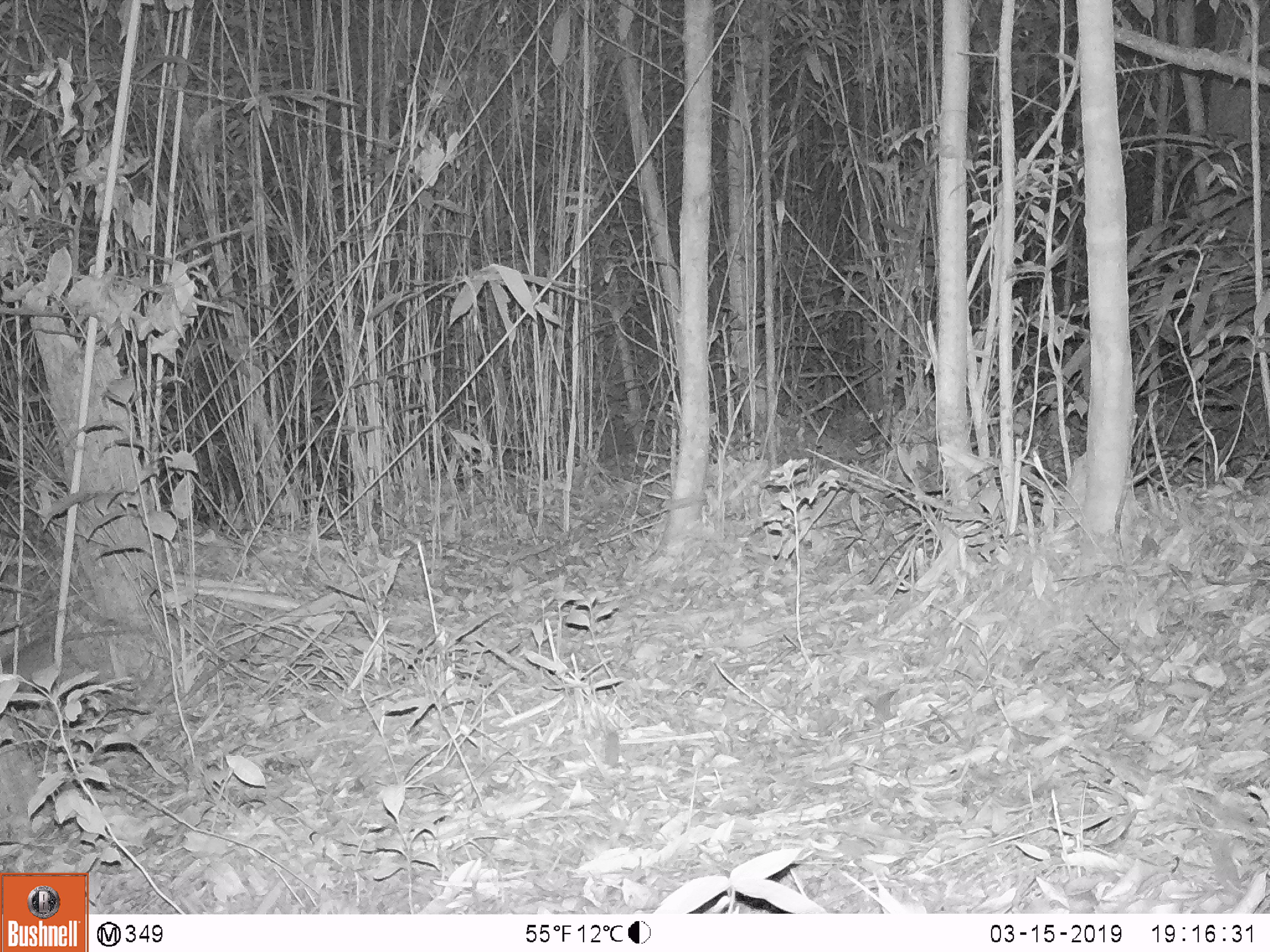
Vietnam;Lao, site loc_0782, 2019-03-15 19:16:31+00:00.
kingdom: Animalia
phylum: Chordata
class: Mammalia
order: Rodentia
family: Muridae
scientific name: Muridae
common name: old-world mice and rats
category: unidentified murid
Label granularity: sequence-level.